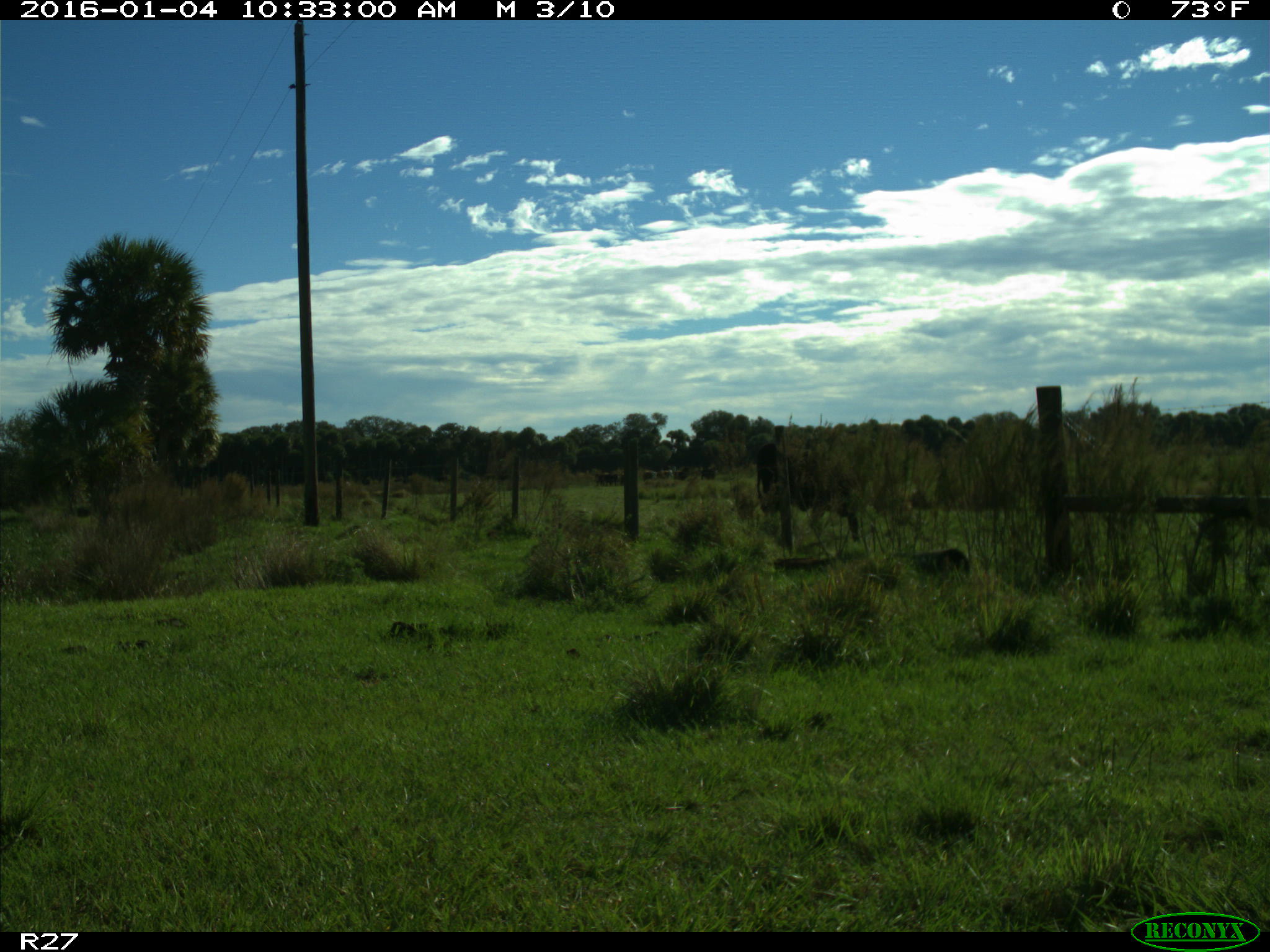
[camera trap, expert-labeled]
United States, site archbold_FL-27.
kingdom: Animalia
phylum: Chordata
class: Mammalia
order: Artiodactyla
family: Bovidae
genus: Bos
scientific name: Bos taurus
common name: domestic cow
Bos taurus (domestic cow).